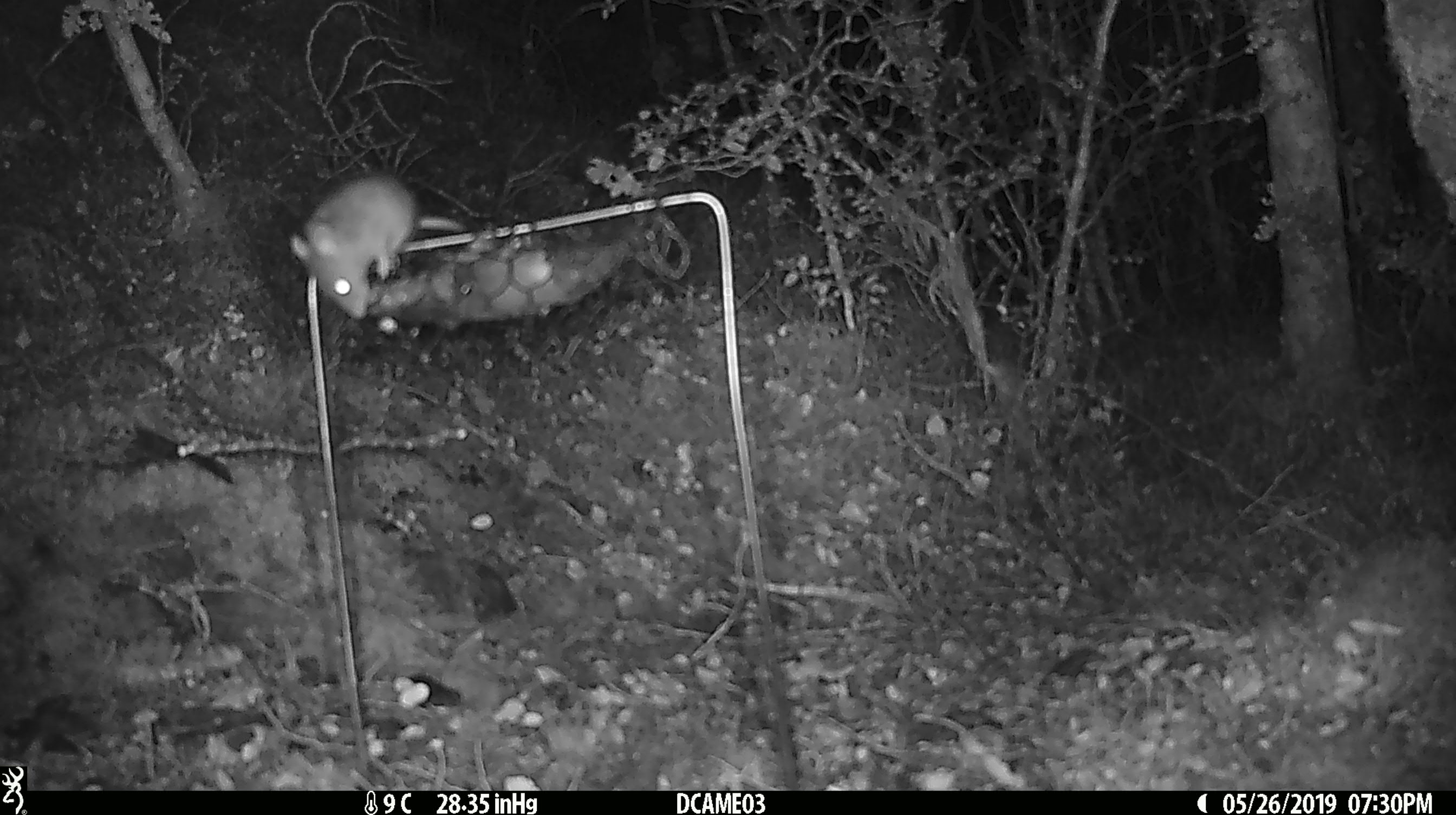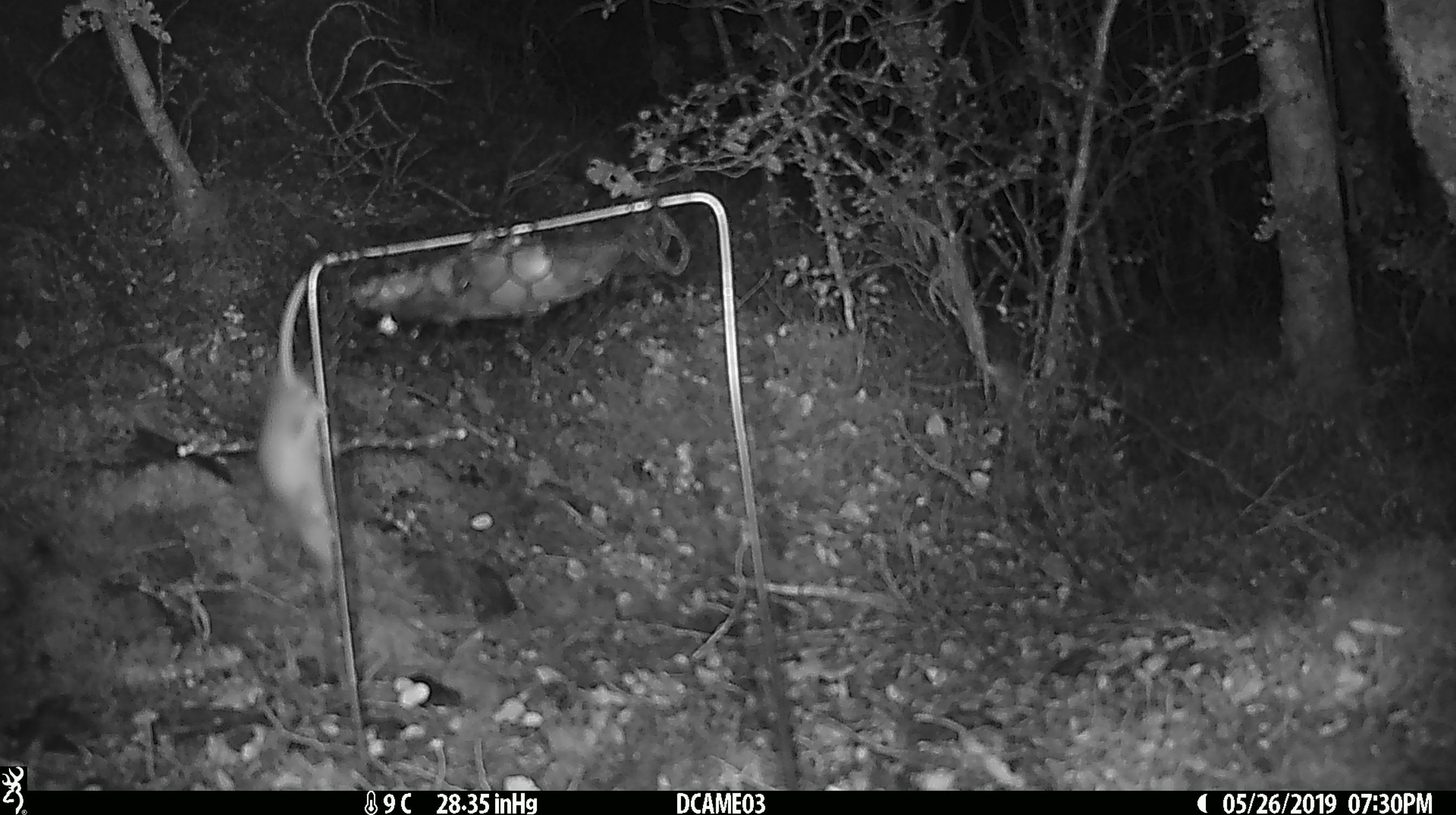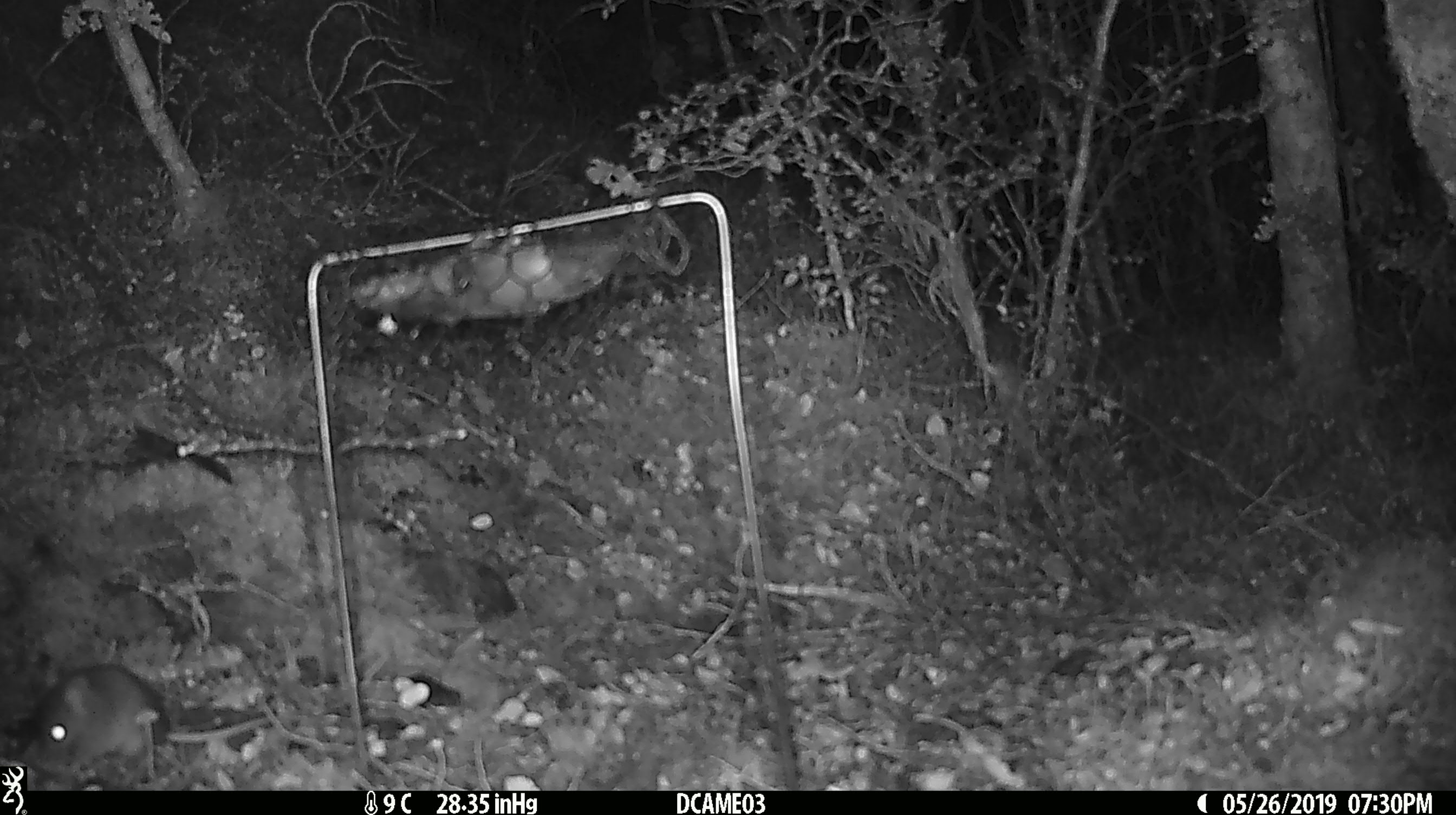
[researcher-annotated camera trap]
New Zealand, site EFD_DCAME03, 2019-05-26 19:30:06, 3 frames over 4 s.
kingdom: Animalia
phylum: Chordata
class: Mammalia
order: Rodentia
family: Muridae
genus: Mus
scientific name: Mus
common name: mouse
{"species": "mouse (Mus)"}